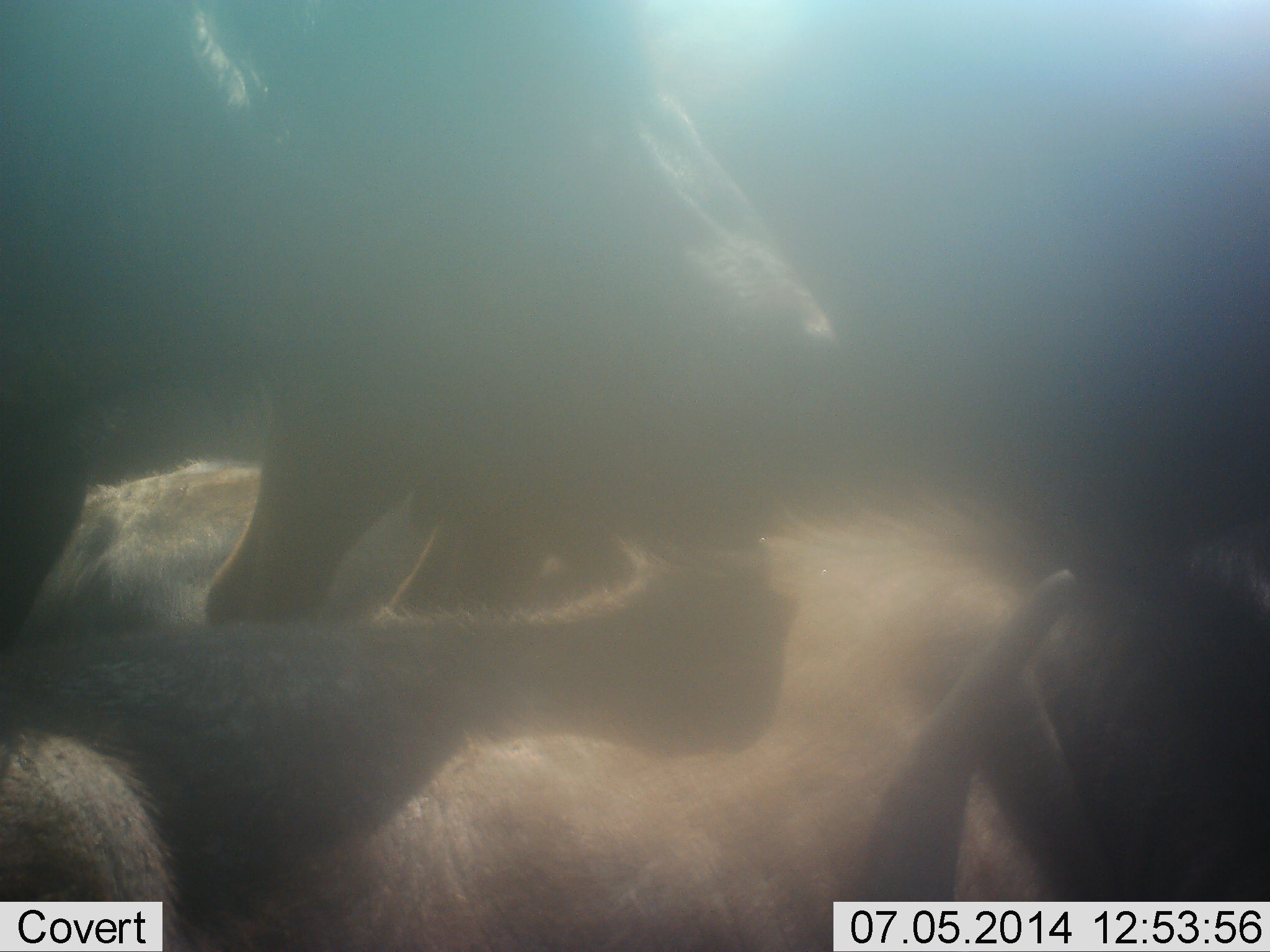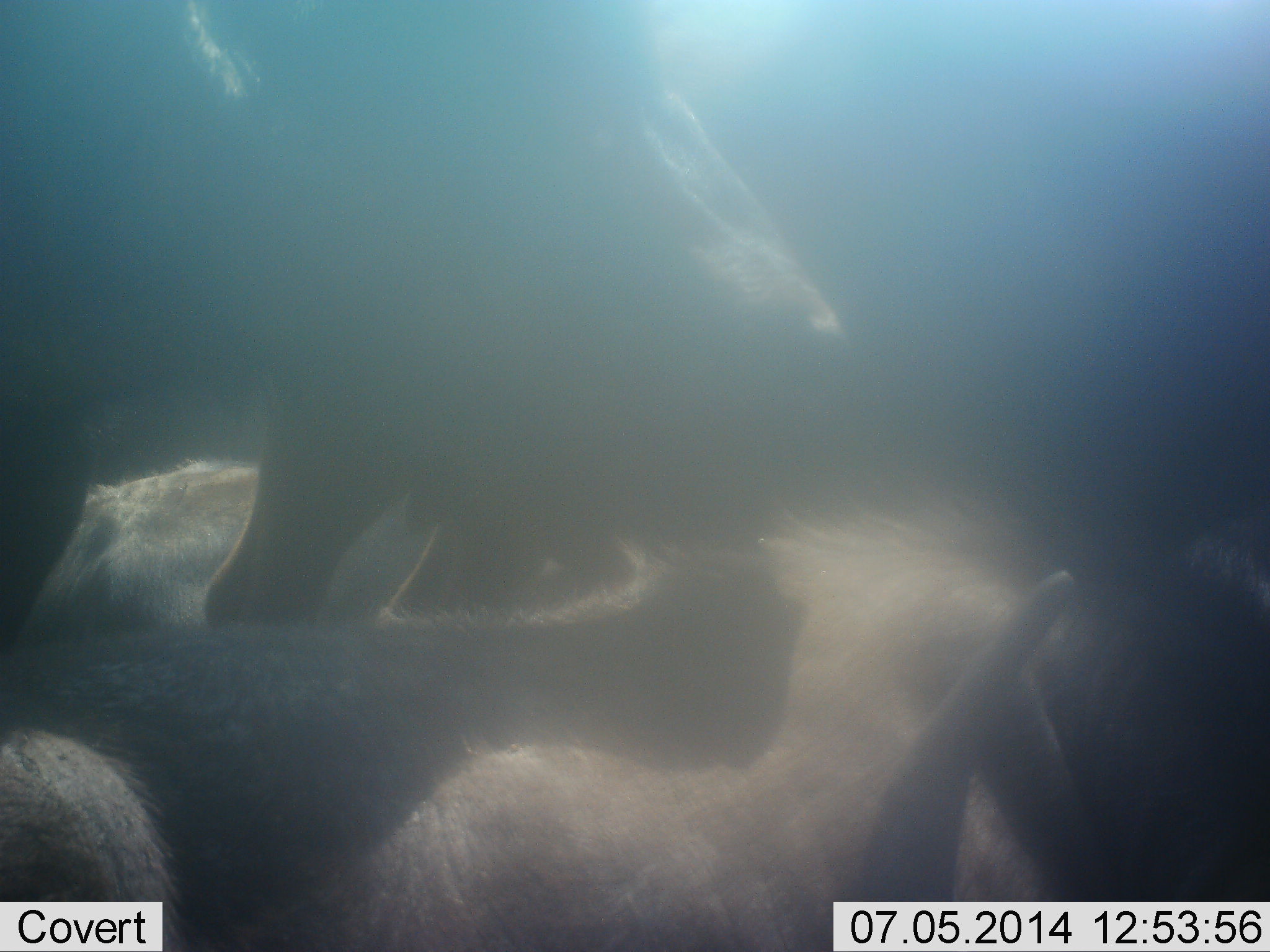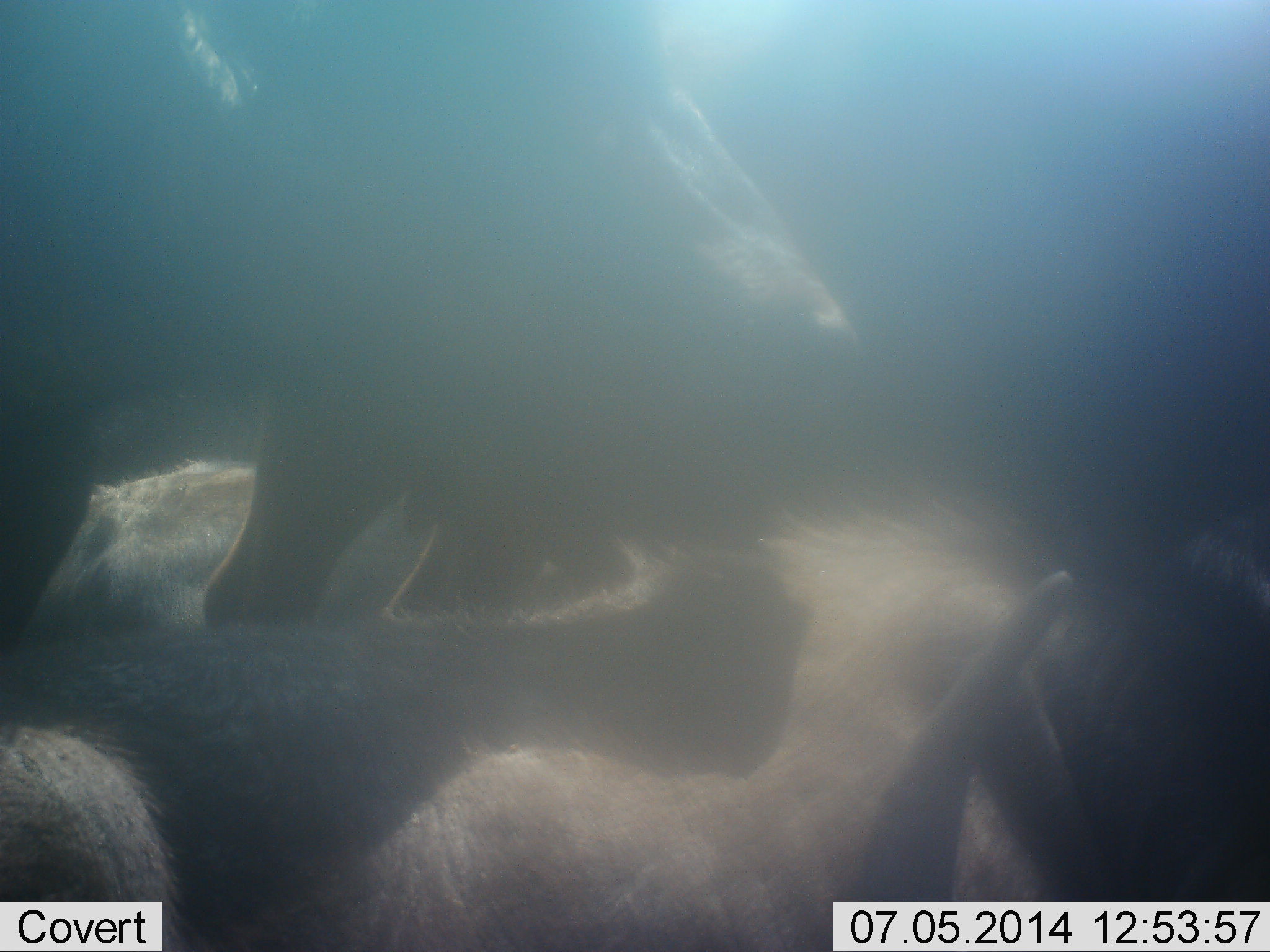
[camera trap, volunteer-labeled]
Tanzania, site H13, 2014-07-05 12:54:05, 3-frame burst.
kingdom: Animalia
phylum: Chordata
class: Mammalia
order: Artiodactyla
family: Bovidae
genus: Connochaetes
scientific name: Connochaetes taurinus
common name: blue wildebeest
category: wildebeest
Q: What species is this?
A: Wildebeest (blue wildebeest) (Connochaetes taurinus).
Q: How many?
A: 3.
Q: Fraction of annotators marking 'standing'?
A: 67%.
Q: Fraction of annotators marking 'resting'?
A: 100%.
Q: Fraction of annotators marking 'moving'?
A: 11%.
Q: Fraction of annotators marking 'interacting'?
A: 22%.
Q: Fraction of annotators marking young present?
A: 11%.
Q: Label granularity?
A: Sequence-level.